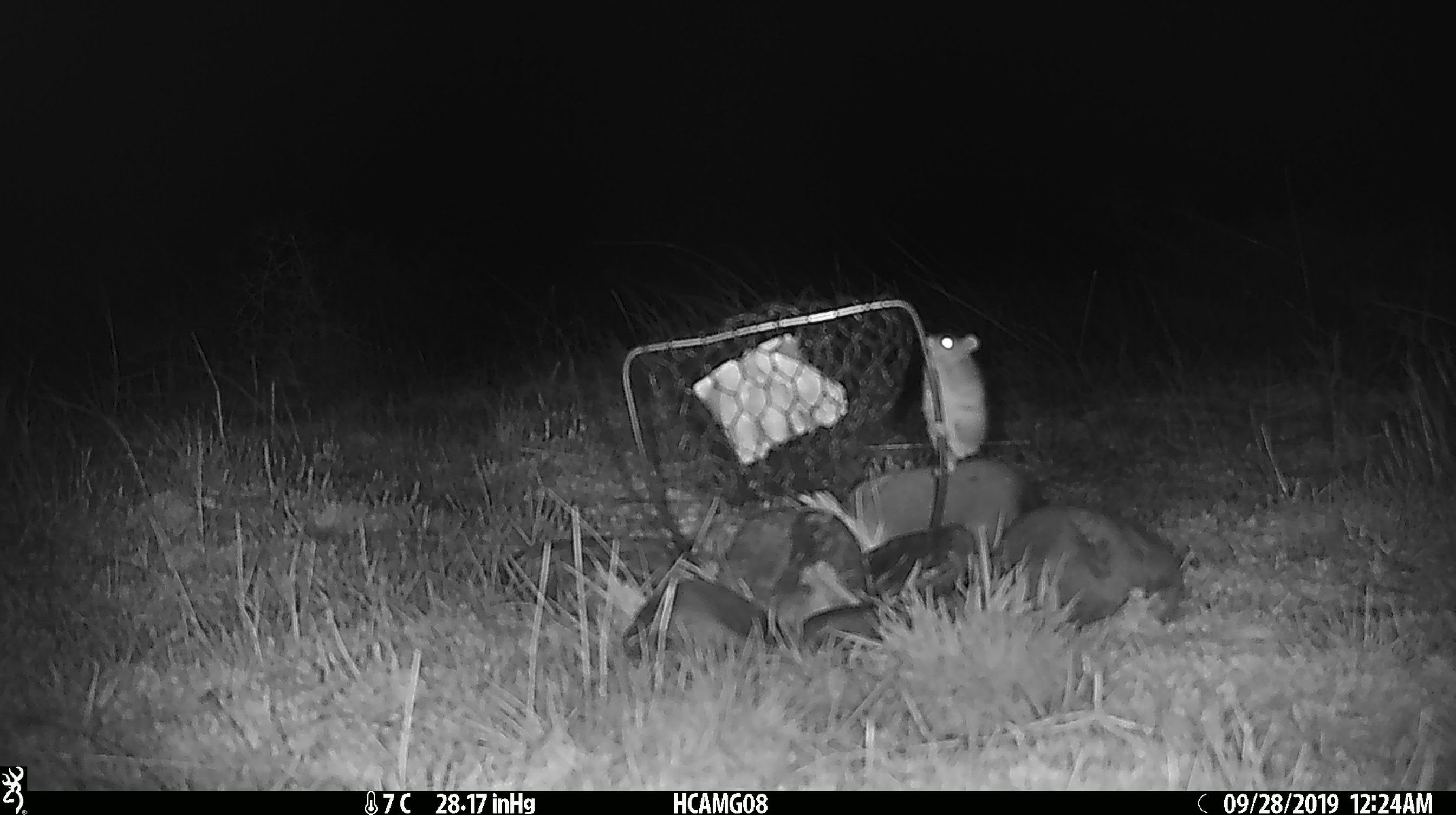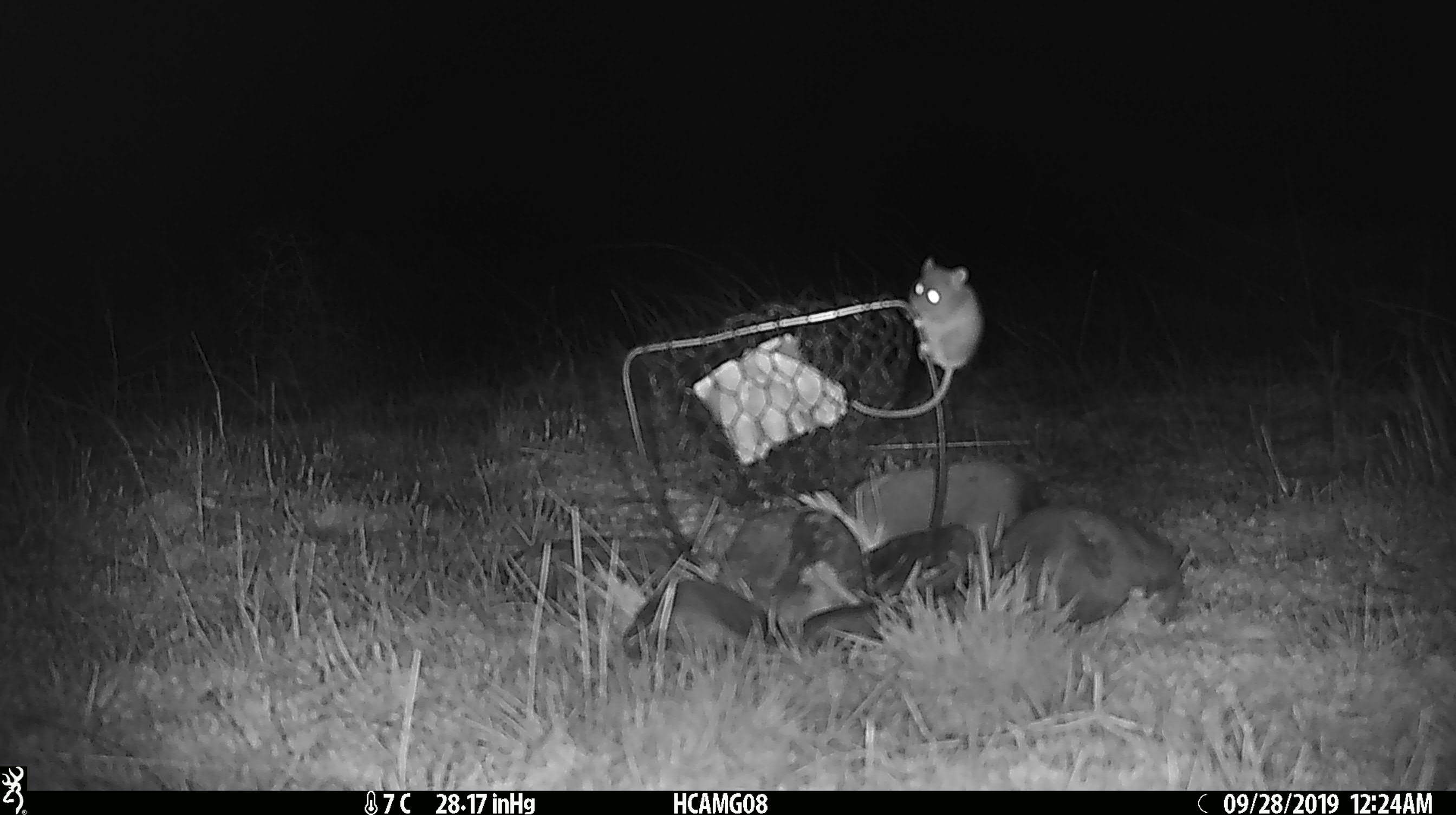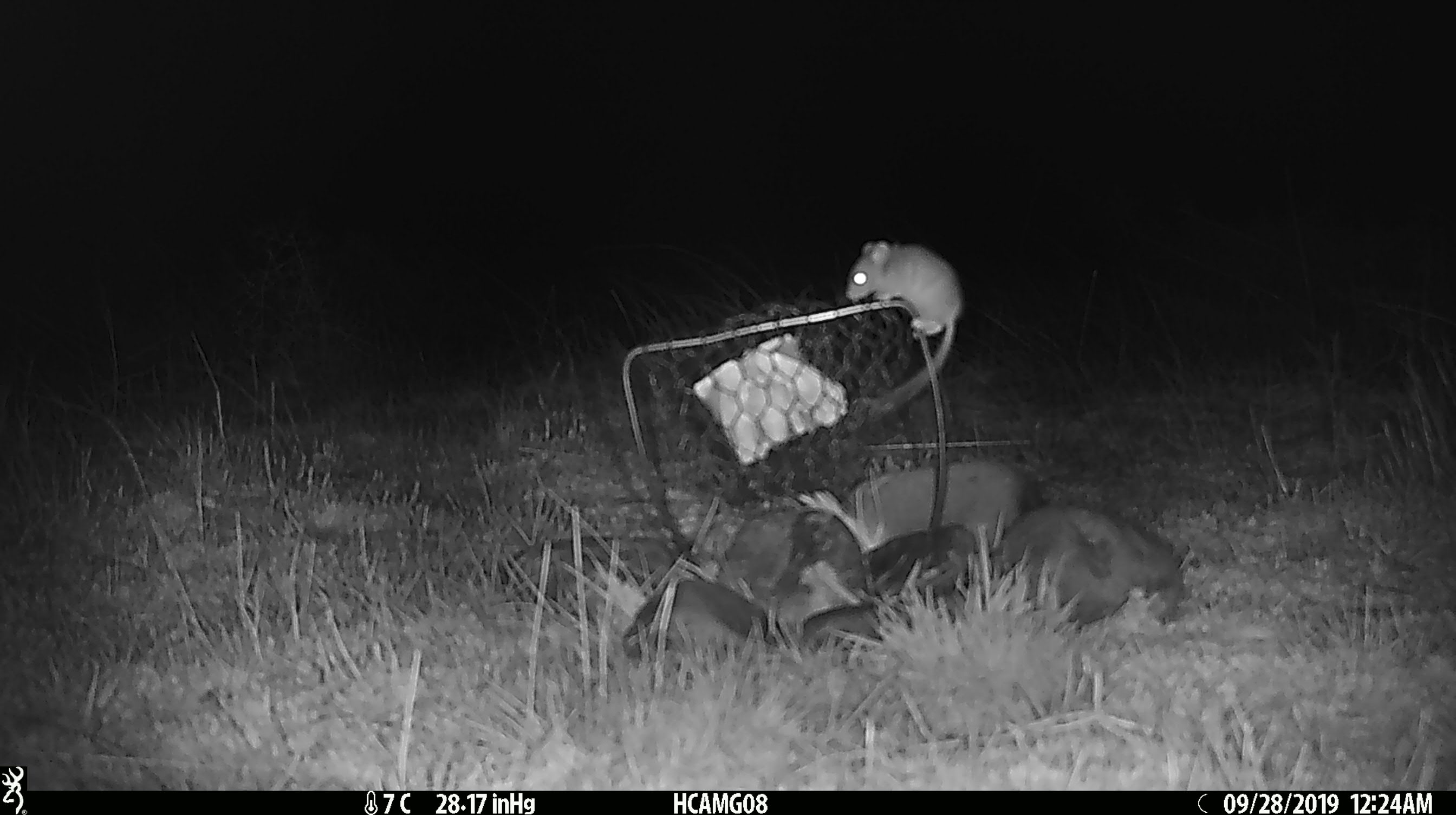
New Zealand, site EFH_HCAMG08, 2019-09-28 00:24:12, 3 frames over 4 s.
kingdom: Animalia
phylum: Chordata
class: Mammalia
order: Rodentia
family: Muridae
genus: Mus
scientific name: Mus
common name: mouse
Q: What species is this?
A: Mouse (Mus).